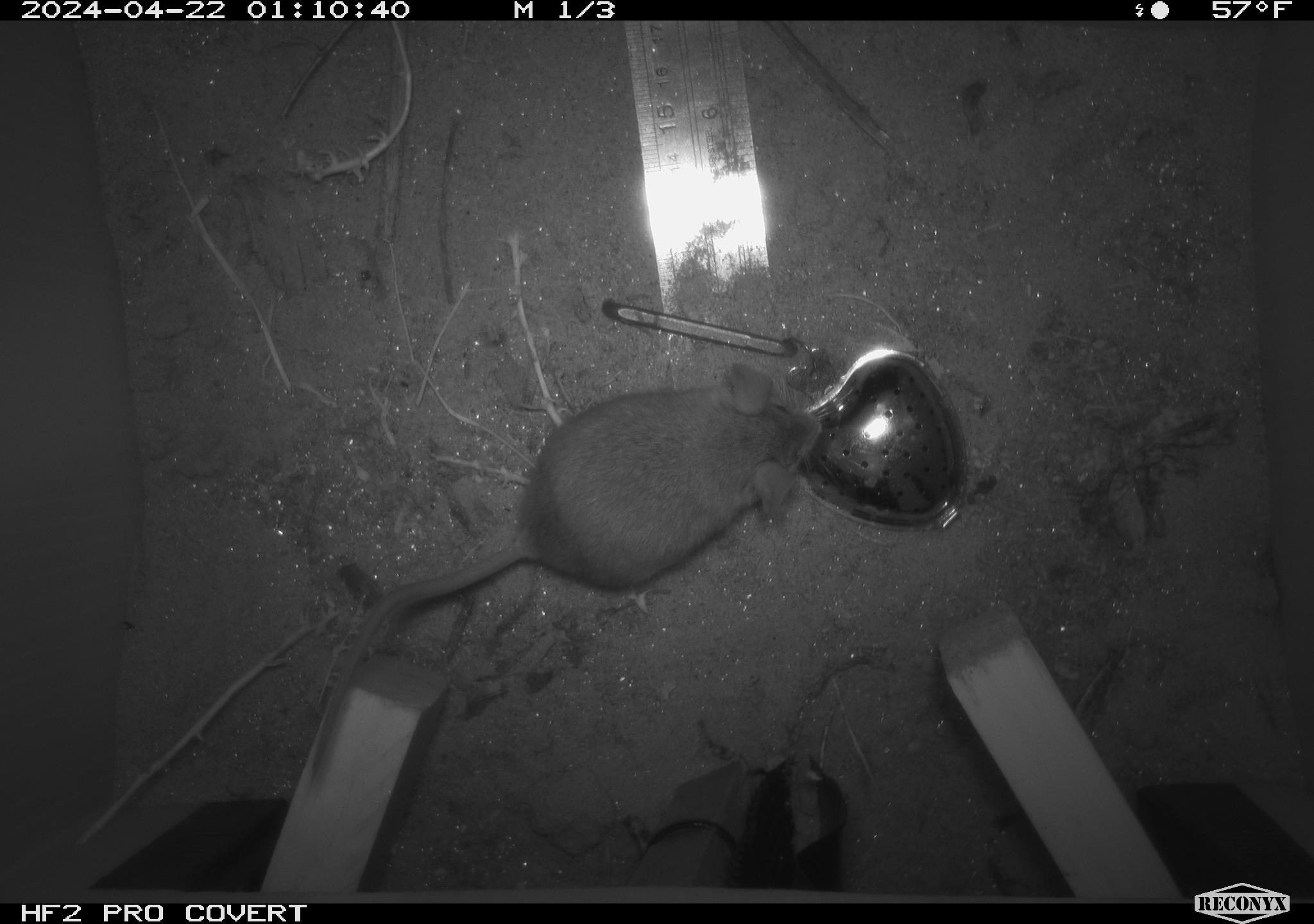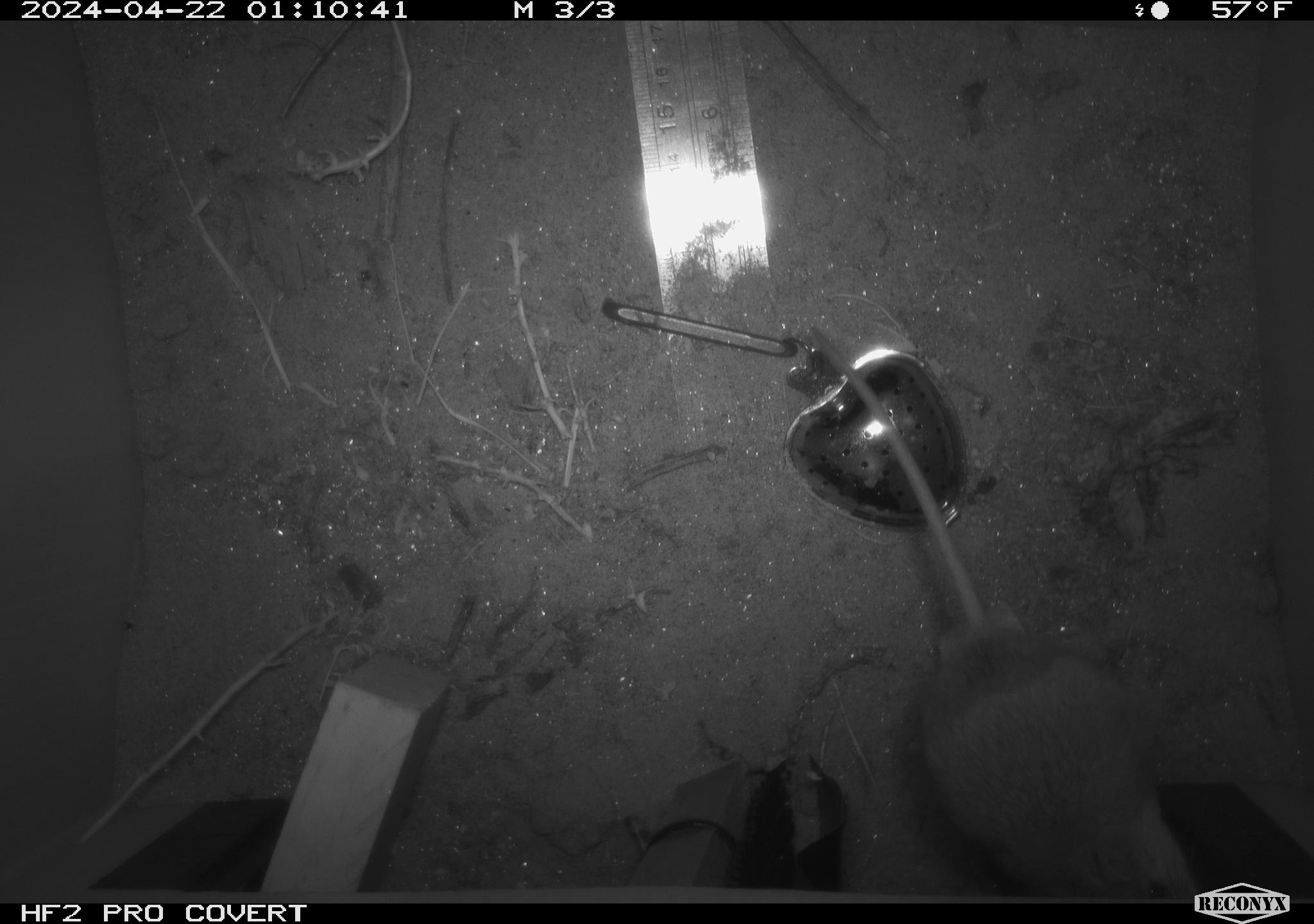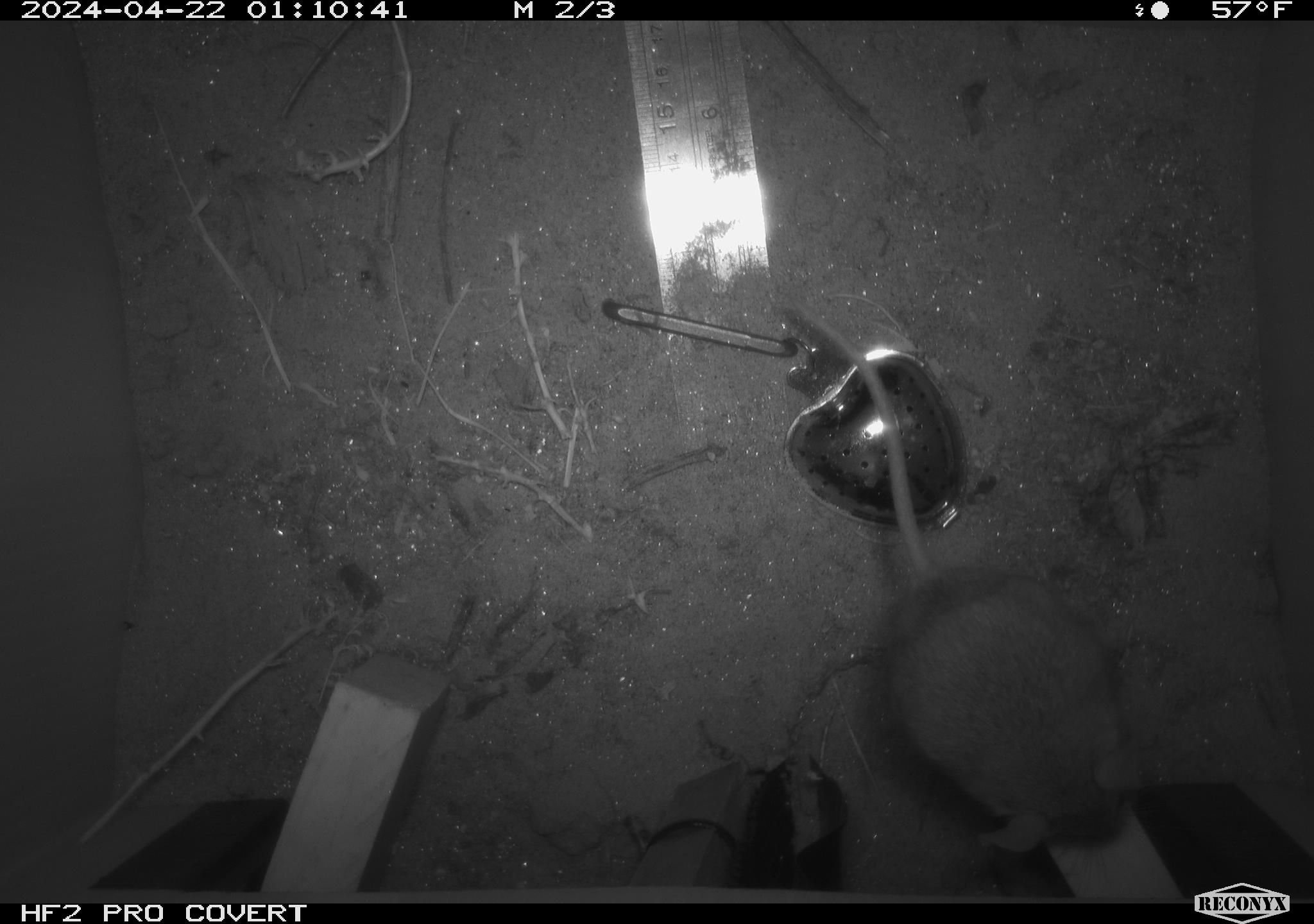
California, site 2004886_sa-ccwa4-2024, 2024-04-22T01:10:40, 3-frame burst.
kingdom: Animalia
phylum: Chordata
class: Mammalia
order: Rodentia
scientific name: Rodentia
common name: woodrat or rat or mouse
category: woodrat or rat or mouse species